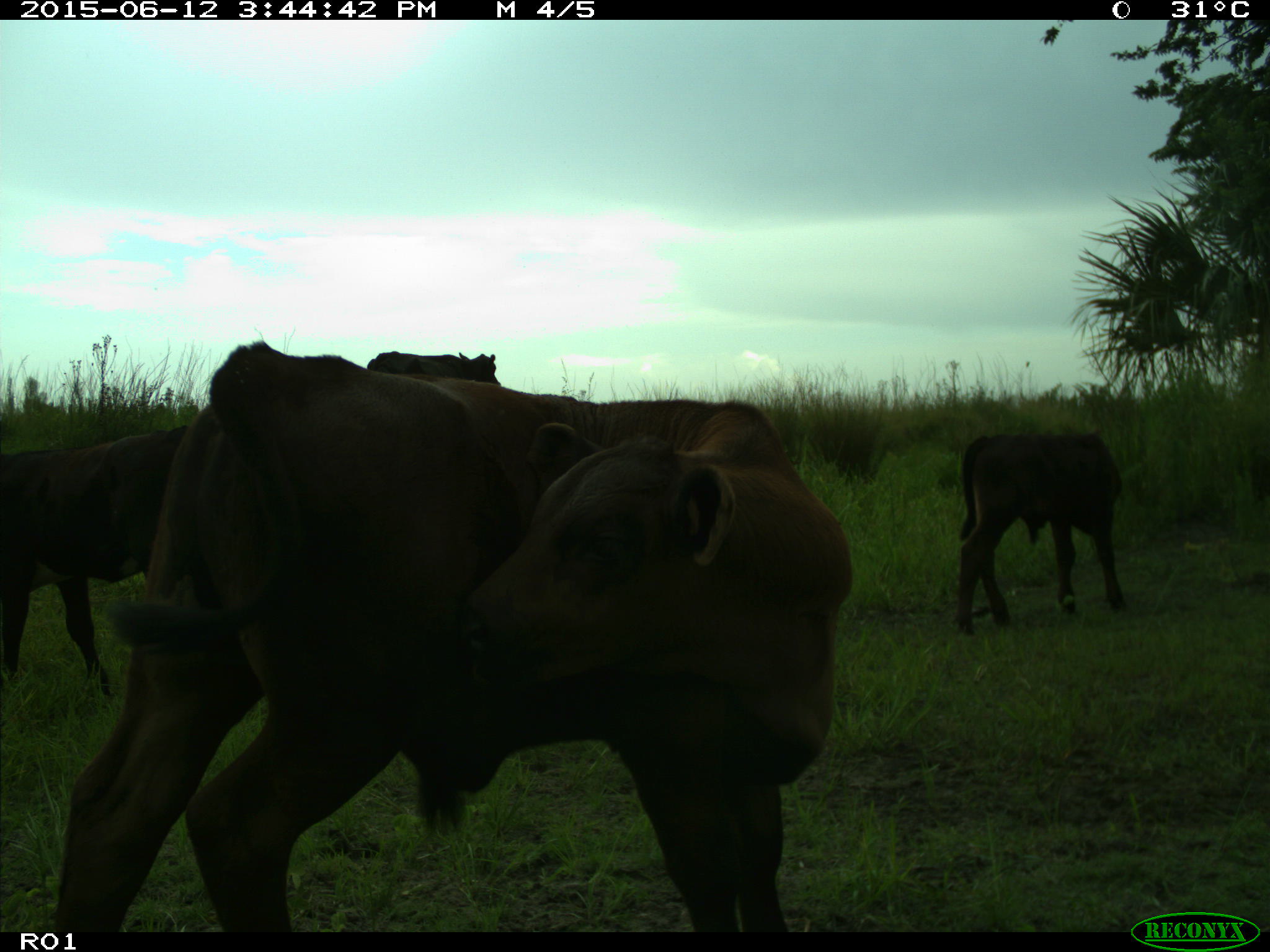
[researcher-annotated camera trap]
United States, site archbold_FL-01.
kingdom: Animalia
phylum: Chordata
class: Mammalia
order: Artiodactyla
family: Bovidae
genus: Bos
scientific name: Bos taurus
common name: domestic cow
Bos taurus (domestic cow).